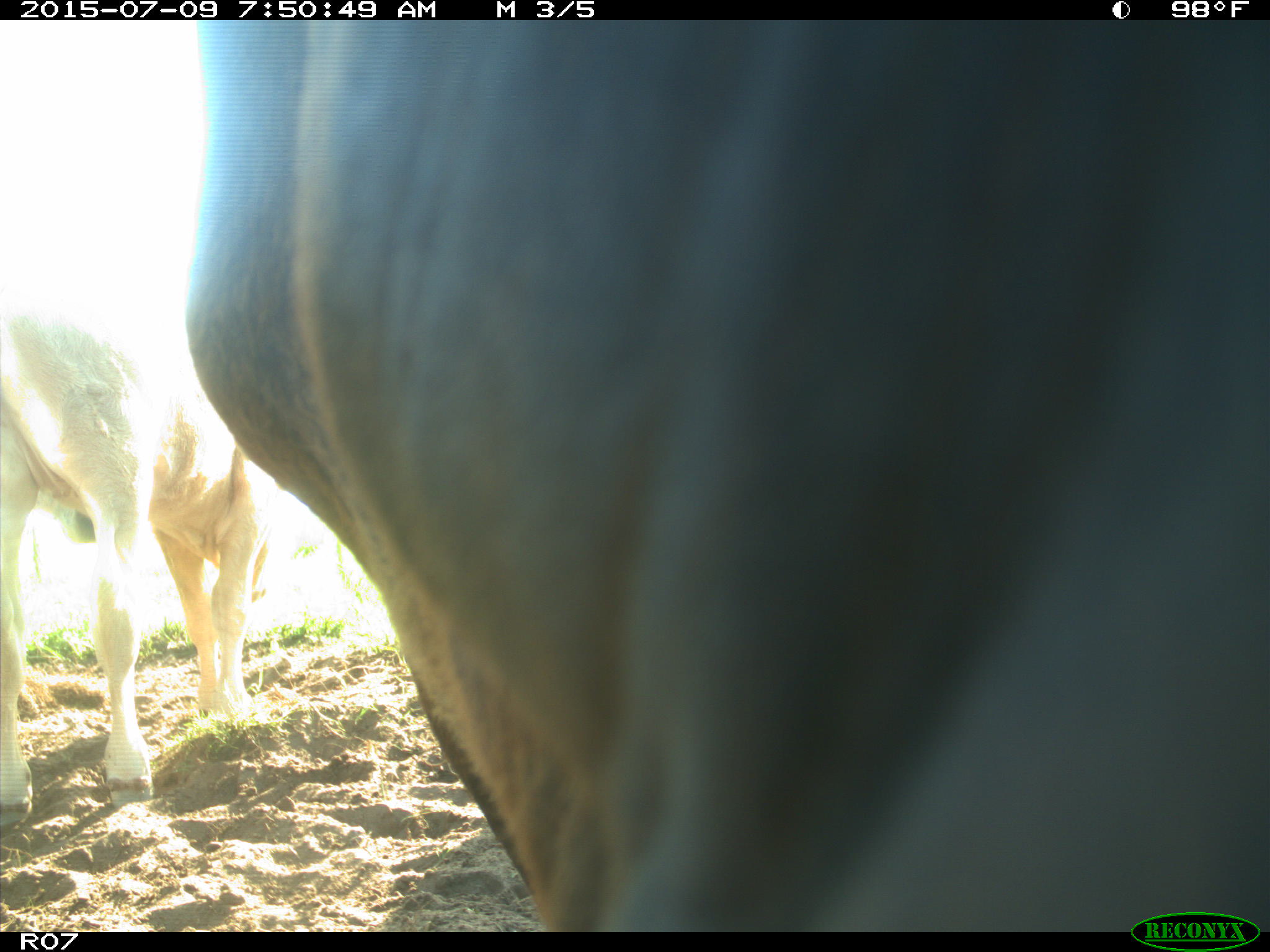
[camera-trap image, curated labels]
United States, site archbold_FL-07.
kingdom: Animalia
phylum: Chordata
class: Mammalia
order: Artiodactyla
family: Bovidae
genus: Bos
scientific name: Bos taurus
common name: domestic cow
Bos taurus (domestic cow).